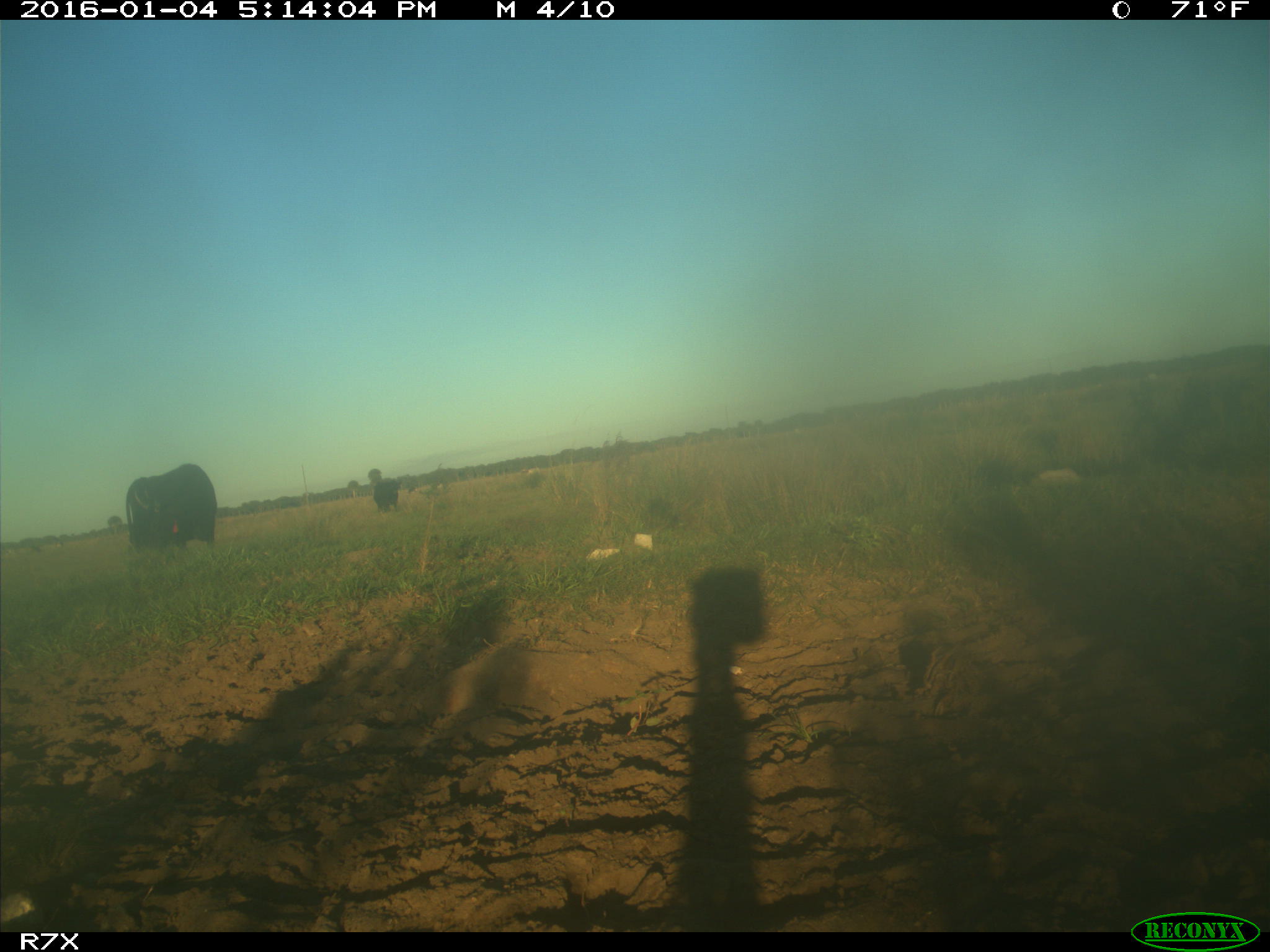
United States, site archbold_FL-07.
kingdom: Animalia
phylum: Chordata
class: Mammalia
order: Artiodactyla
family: Bovidae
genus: Bos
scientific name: Bos taurus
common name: domestic cow